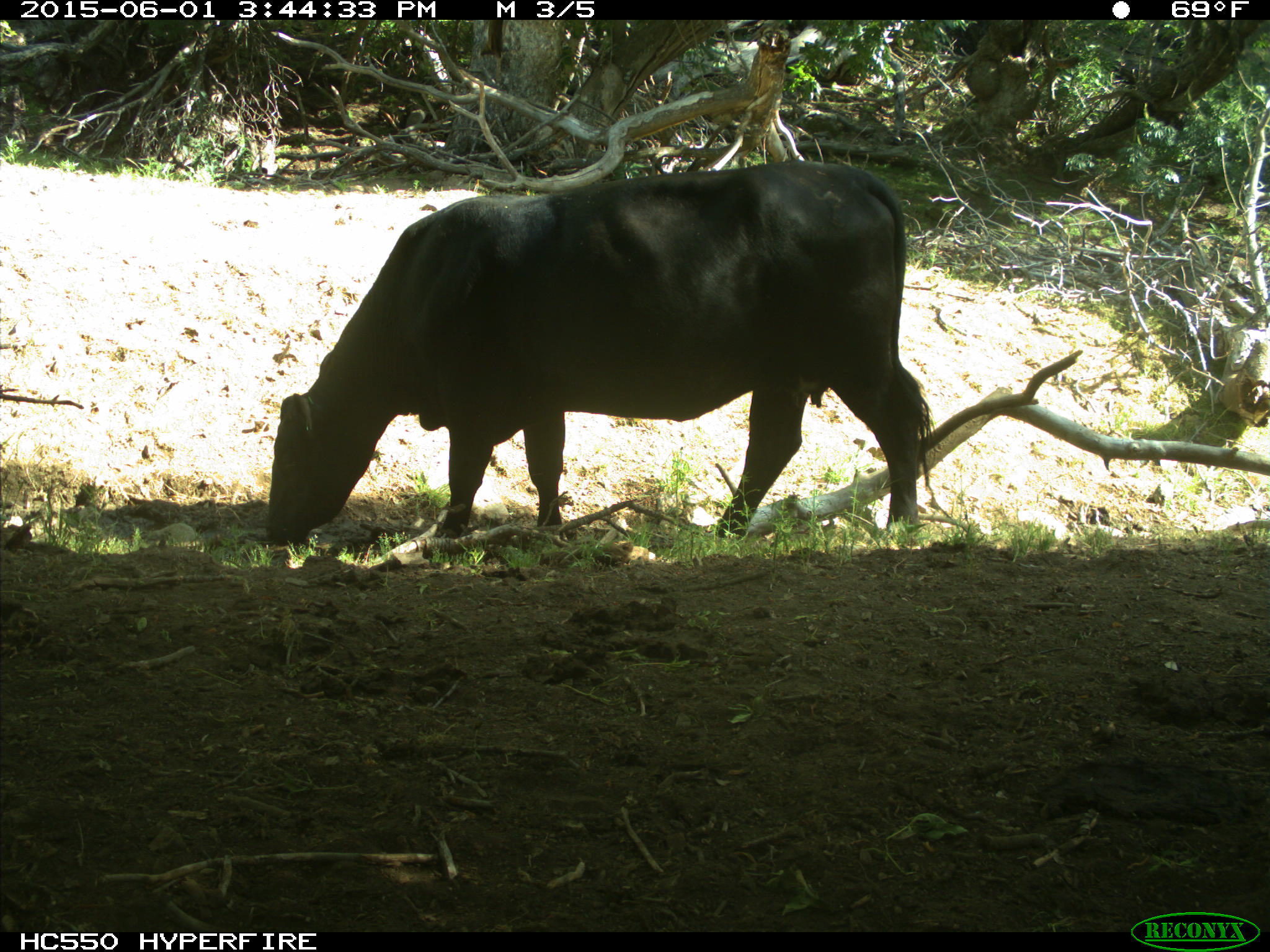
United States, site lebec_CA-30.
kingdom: Animalia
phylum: Chordata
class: Mammalia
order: Artiodactyla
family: Bovidae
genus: Bos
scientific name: Bos taurus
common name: domestic cow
Bos taurus (domestic cow).